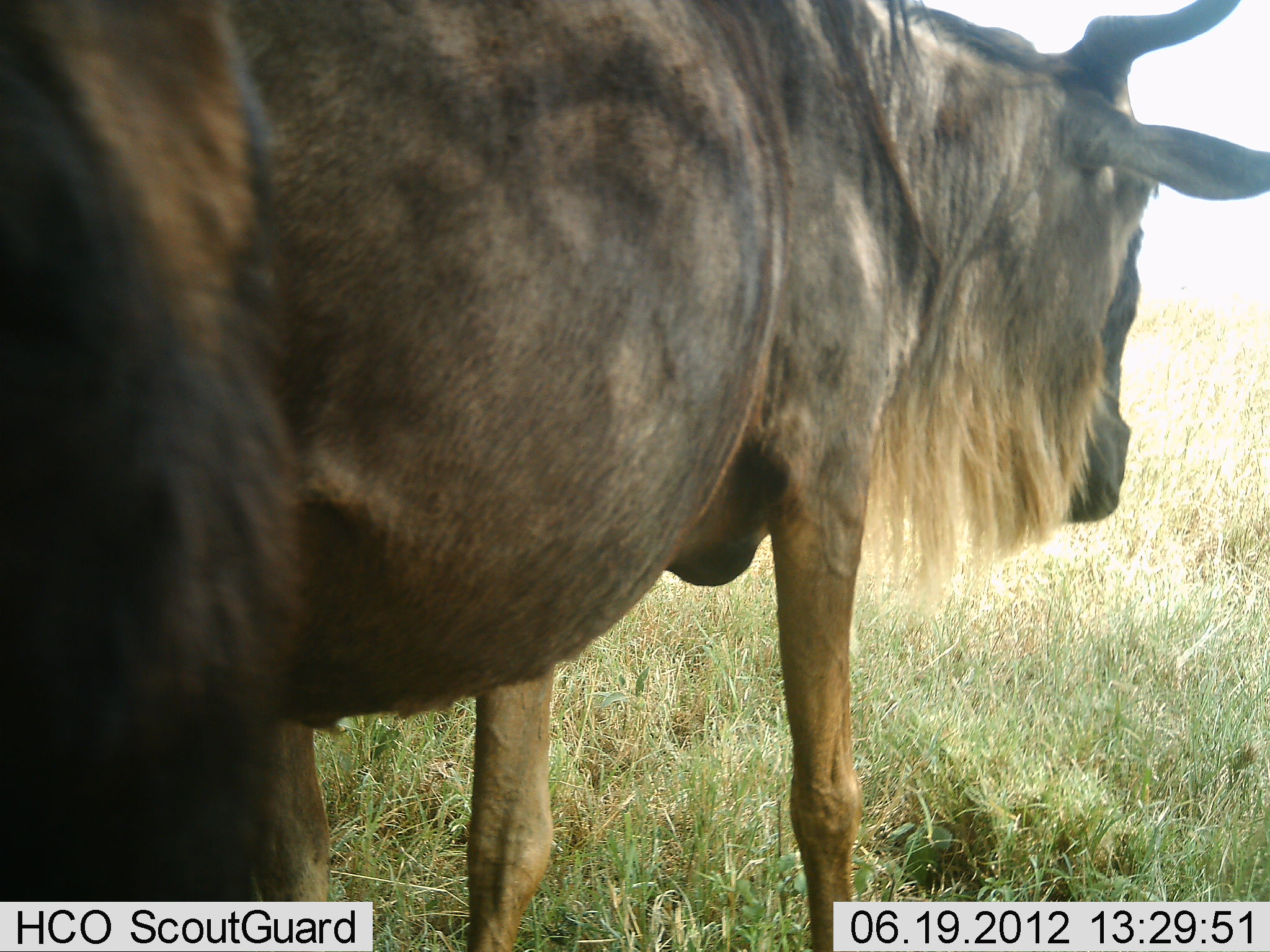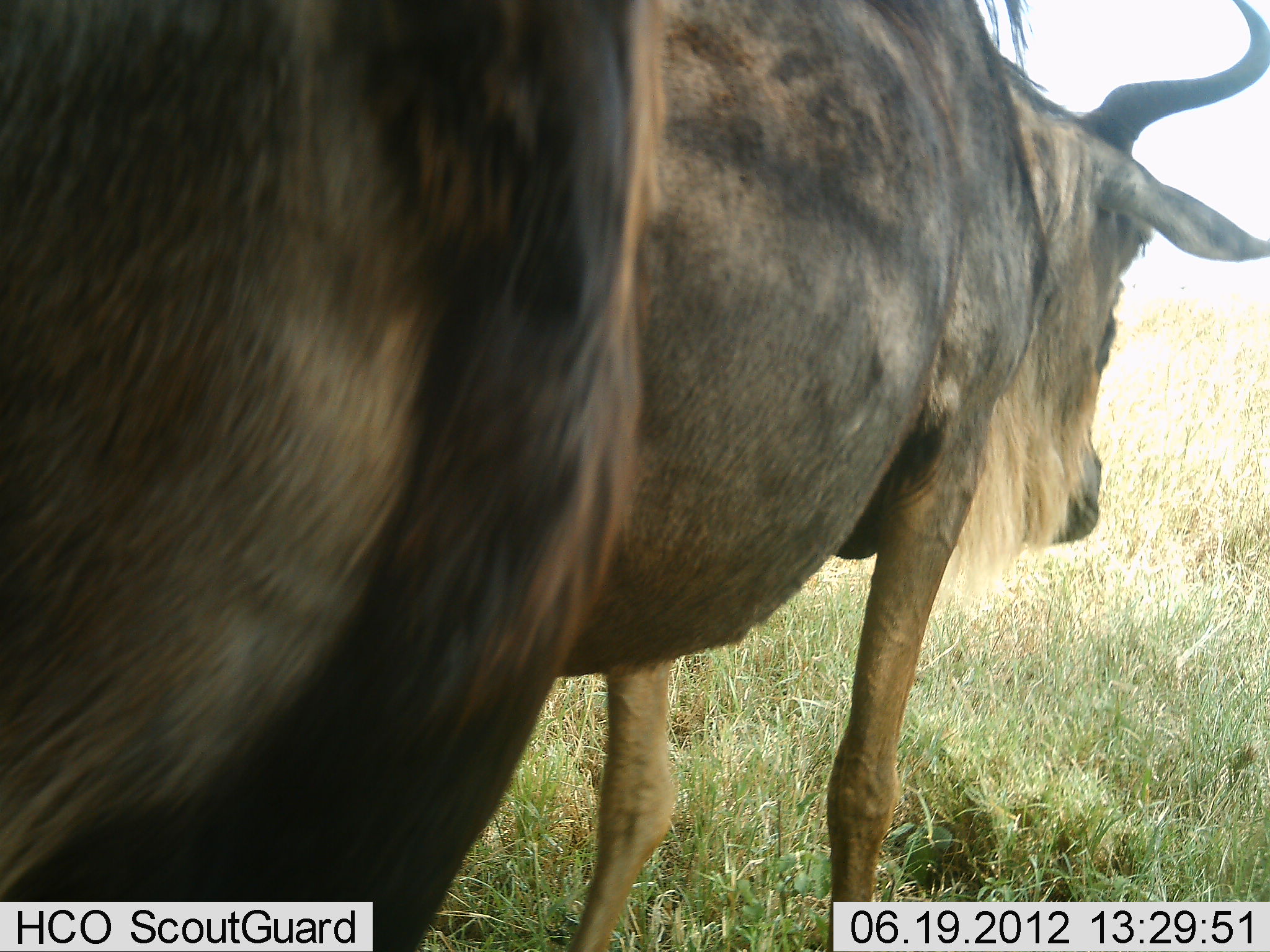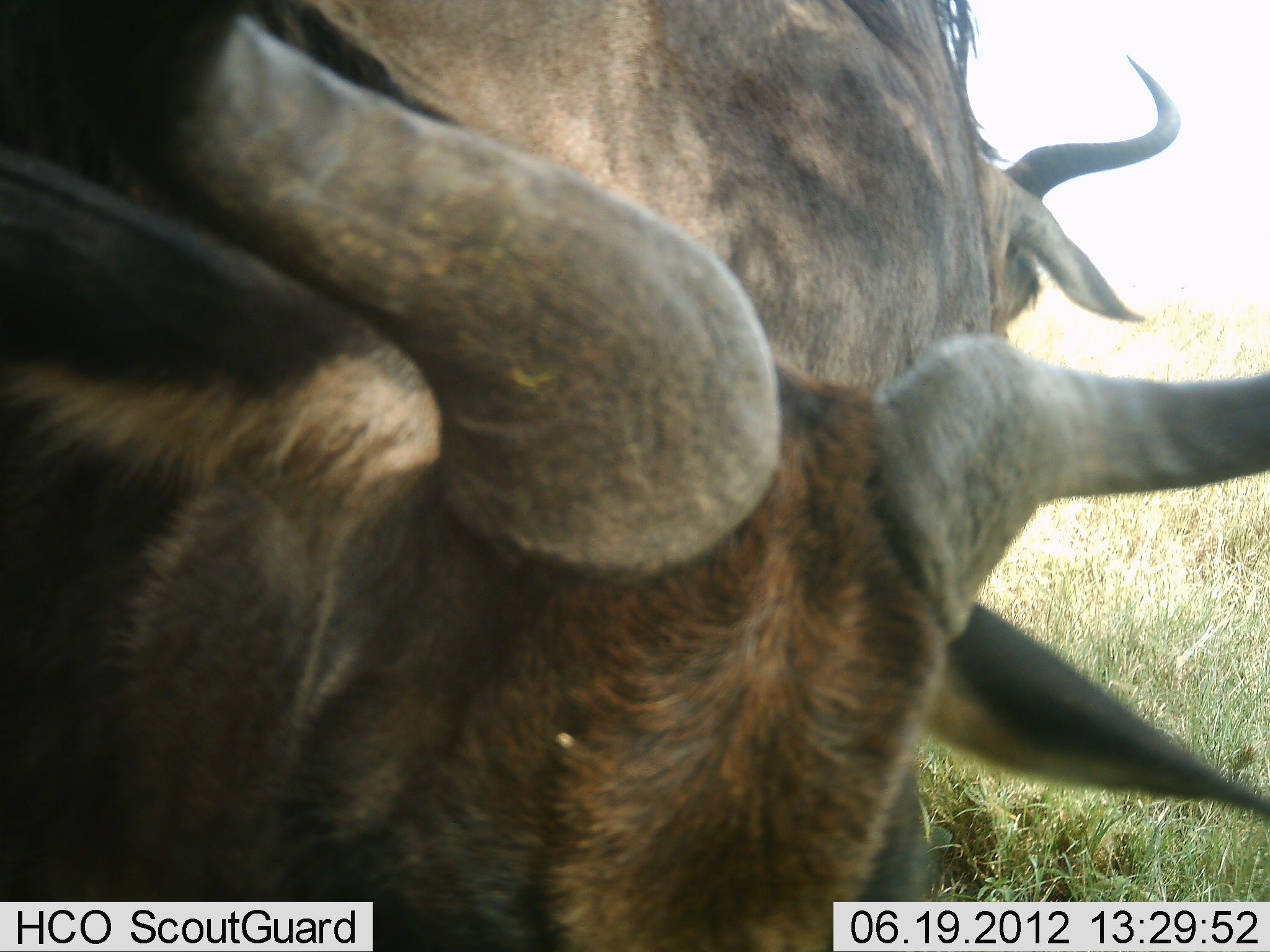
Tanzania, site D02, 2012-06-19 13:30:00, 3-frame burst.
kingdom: Animalia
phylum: Chordata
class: Mammalia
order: Artiodactyla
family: Bovidae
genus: Connochaetes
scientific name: Connochaetes taurinus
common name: blue wildebeest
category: wildebeest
Wildebeest (blue wildebeest) (Connochaetes taurinus), count 2. Behavior (volunteer vote fractions): standing 80%, resting 0%, moving 30%, interacting 0%. Young present (vote fraction): 0%. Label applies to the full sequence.